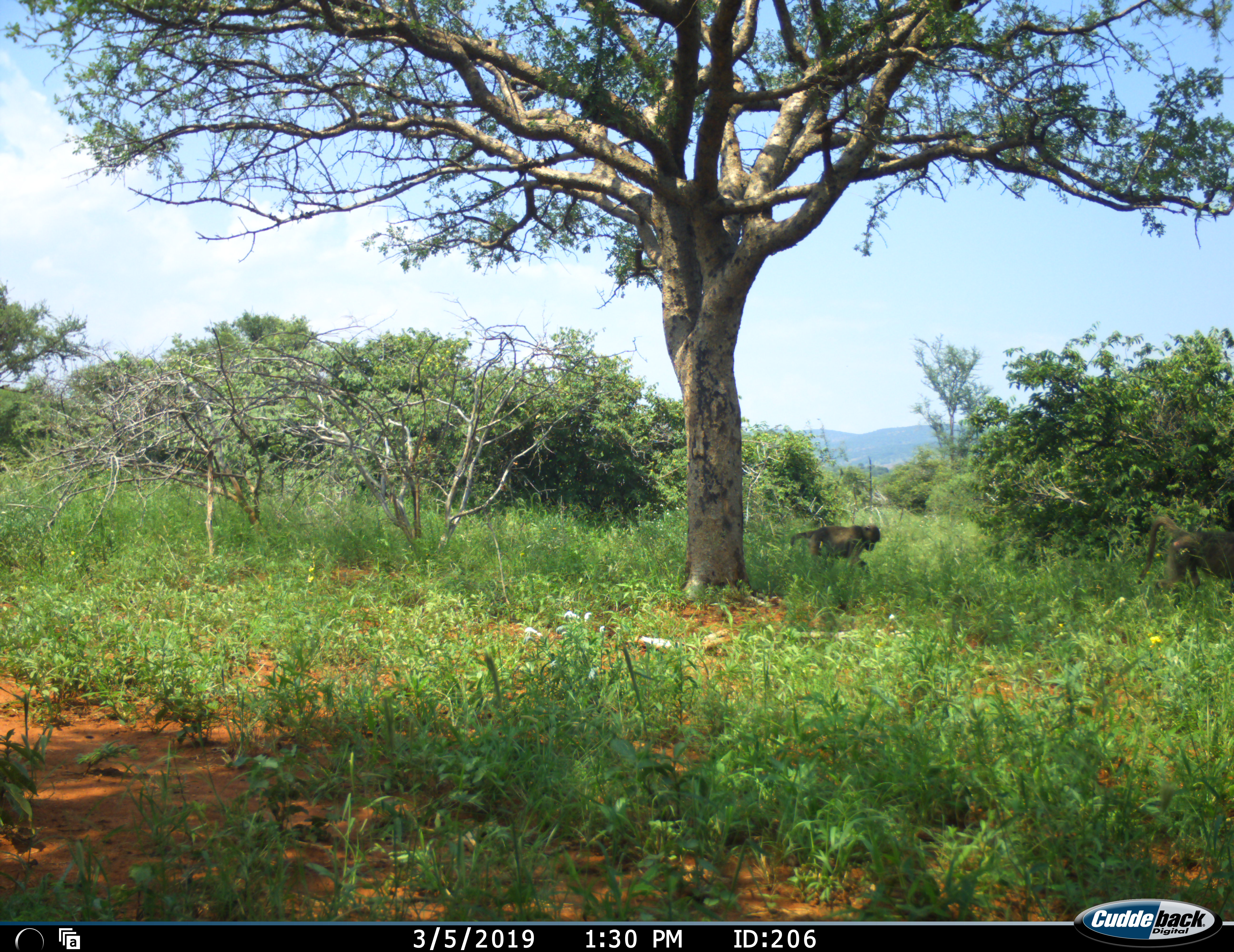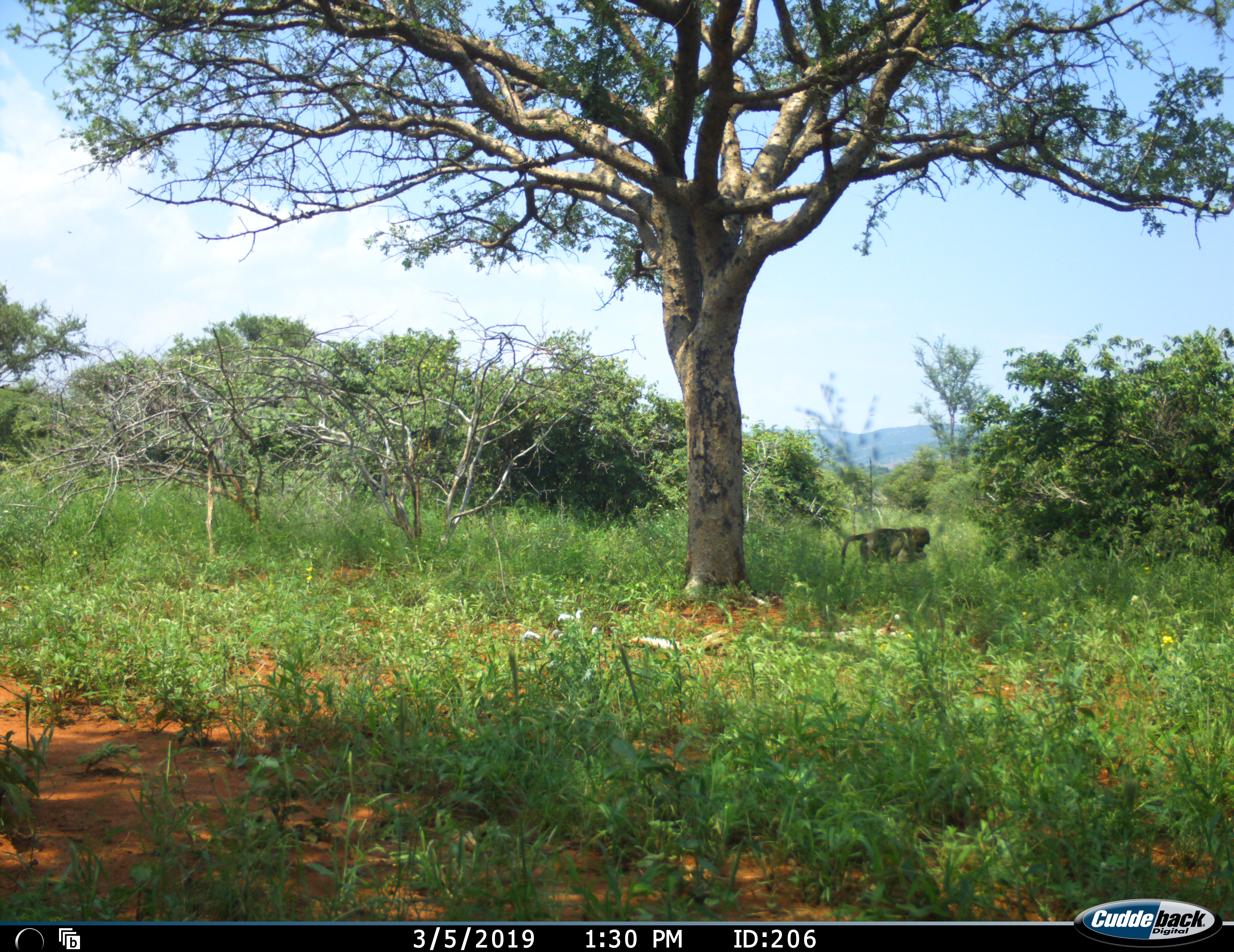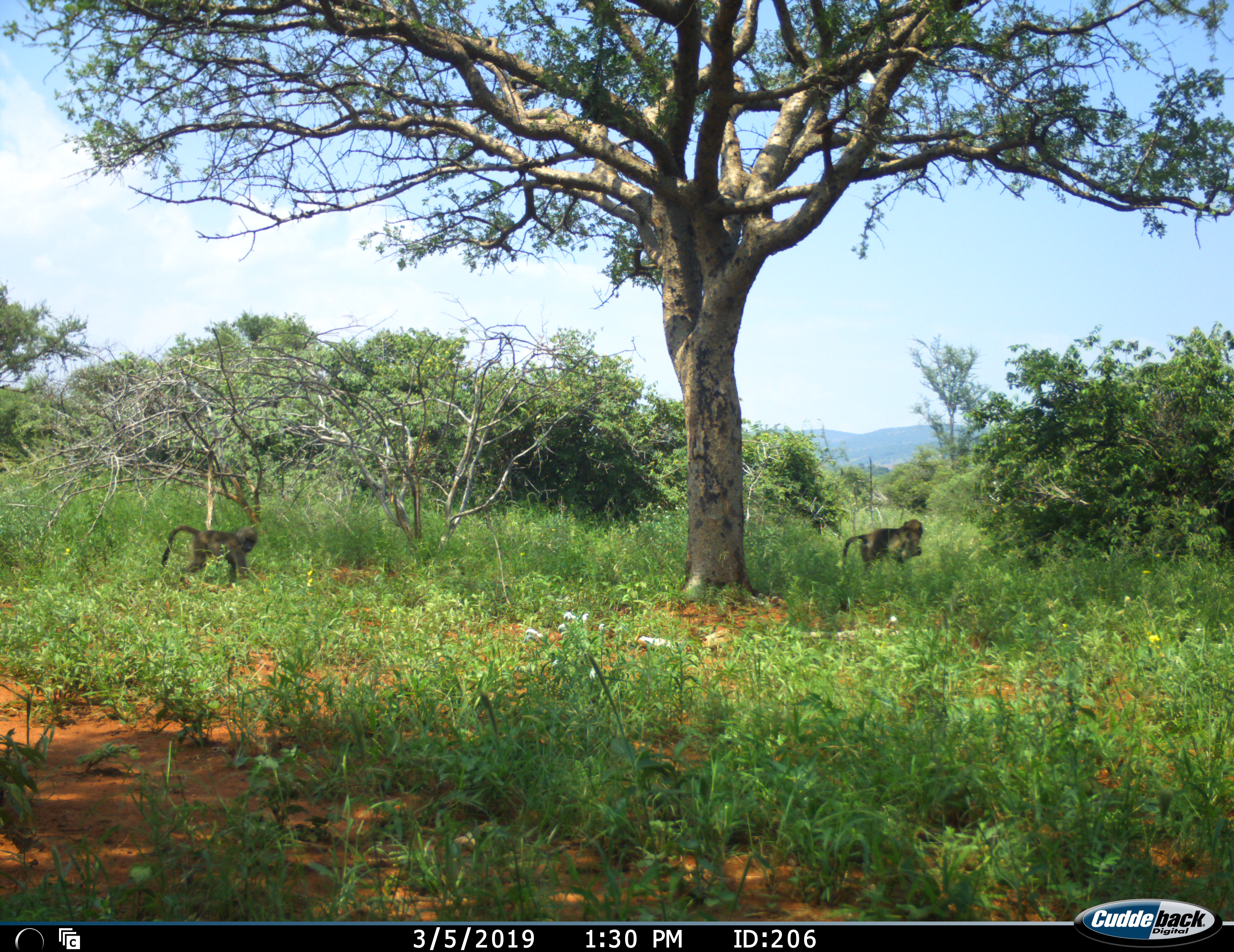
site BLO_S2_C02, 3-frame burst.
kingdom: Animalia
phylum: Chordata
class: Mammalia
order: Primates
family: Cercopithecidae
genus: Papio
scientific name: Papio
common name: baboon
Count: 2.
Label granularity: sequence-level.